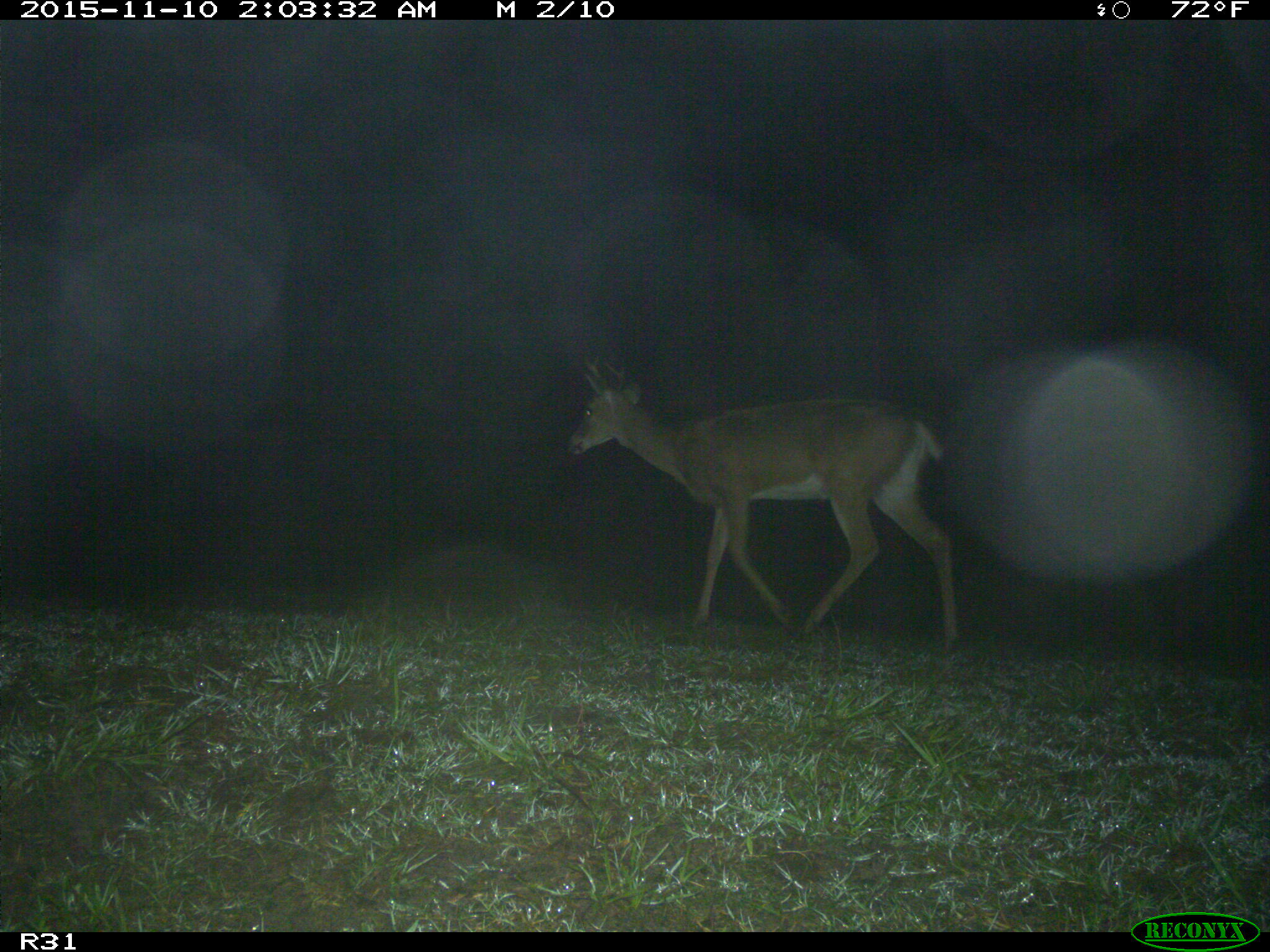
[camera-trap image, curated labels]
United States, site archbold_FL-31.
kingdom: Animalia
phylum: Chordata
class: Mammalia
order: Artiodactyla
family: Cervidae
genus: Odocoileus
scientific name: Odocoileus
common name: deer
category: unidentified deer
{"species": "unidentified deer (deer) (Odocoileus)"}